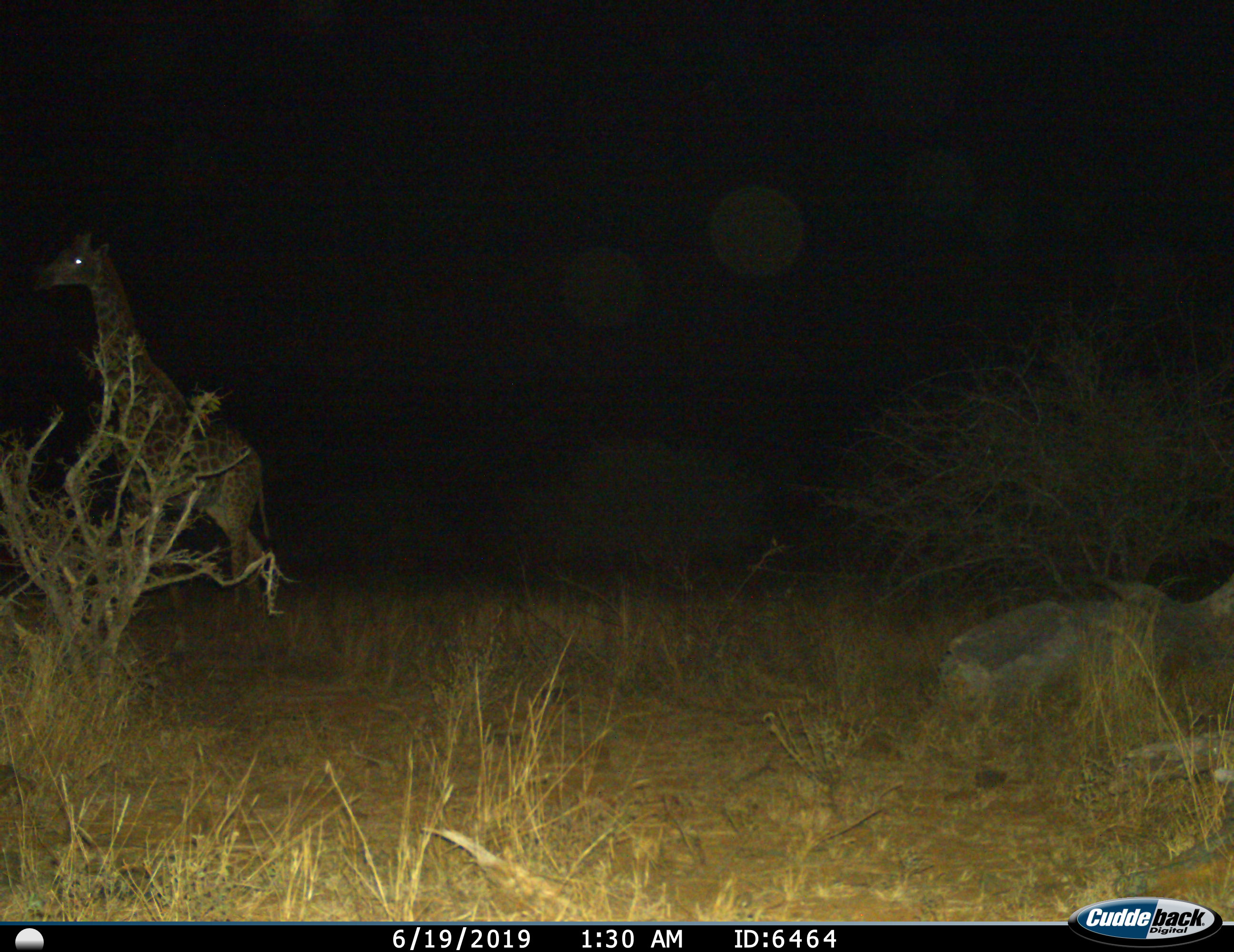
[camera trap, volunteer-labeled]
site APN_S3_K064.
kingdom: Animalia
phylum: Chordata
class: Mammalia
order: Artiodactyla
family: Giraffidae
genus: Giraffa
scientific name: Giraffa camelopardalis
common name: giraffe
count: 1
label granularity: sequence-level